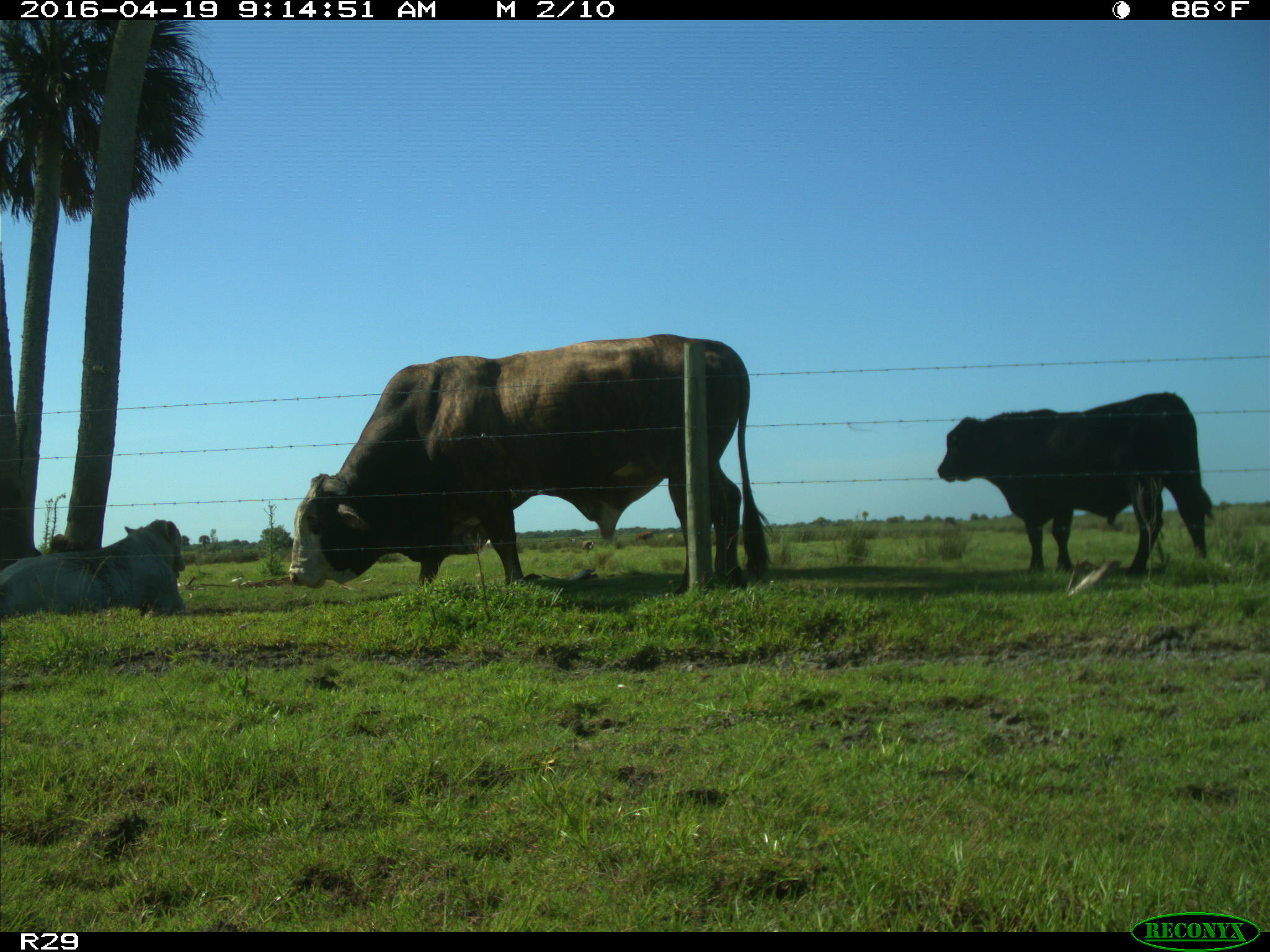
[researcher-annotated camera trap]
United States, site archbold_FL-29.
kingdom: Animalia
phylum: Chordata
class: Mammalia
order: Artiodactyla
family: Bovidae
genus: Bos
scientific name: Bos taurus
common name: domestic cow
Bos taurus (domestic cow).